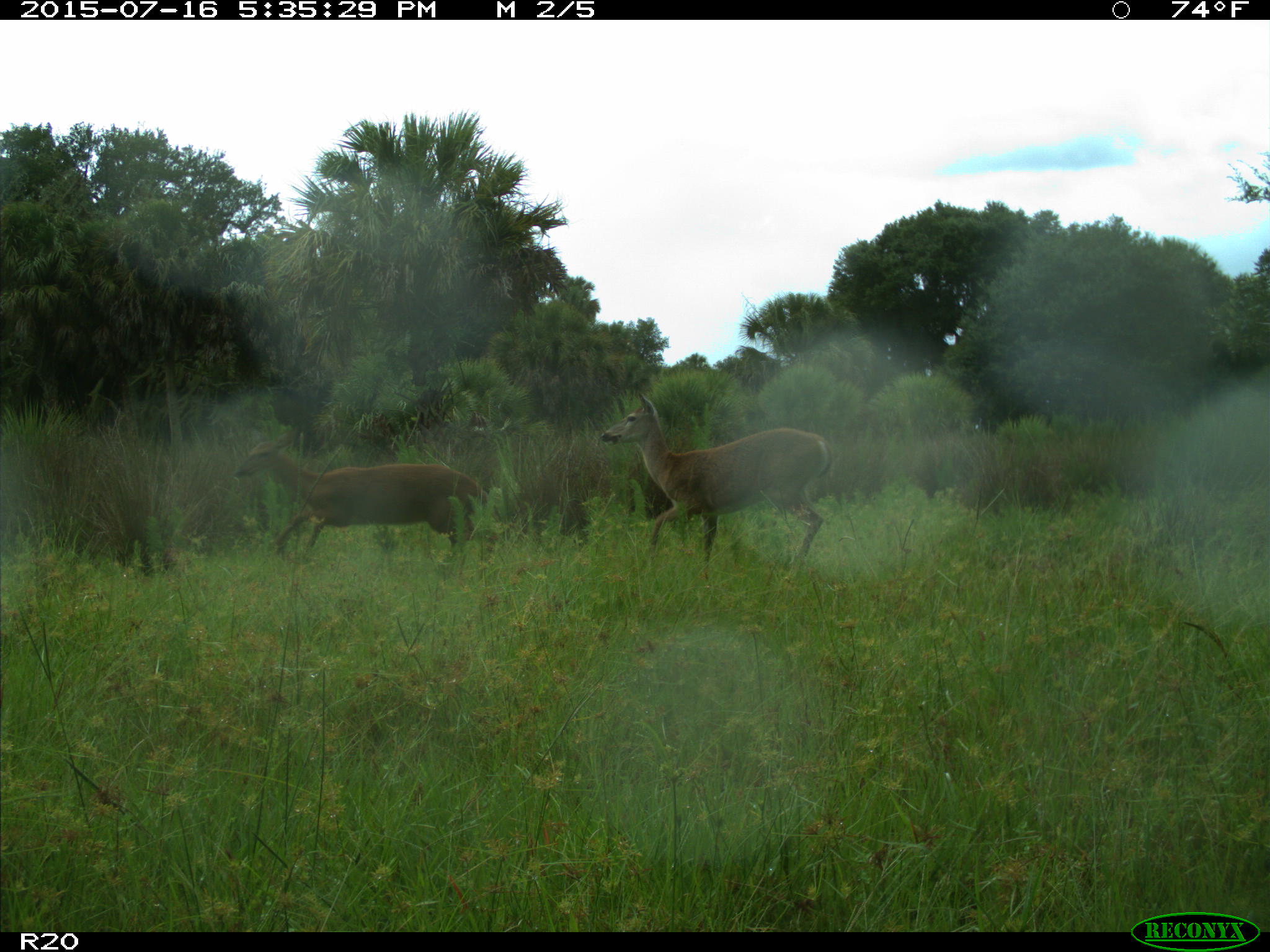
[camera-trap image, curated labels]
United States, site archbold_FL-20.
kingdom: Animalia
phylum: Chordata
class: Mammalia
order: Artiodactyla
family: Cervidae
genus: Odocoileus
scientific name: Odocoileus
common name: deer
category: unidentified deer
Unidentified deer (deer) (Odocoileus).